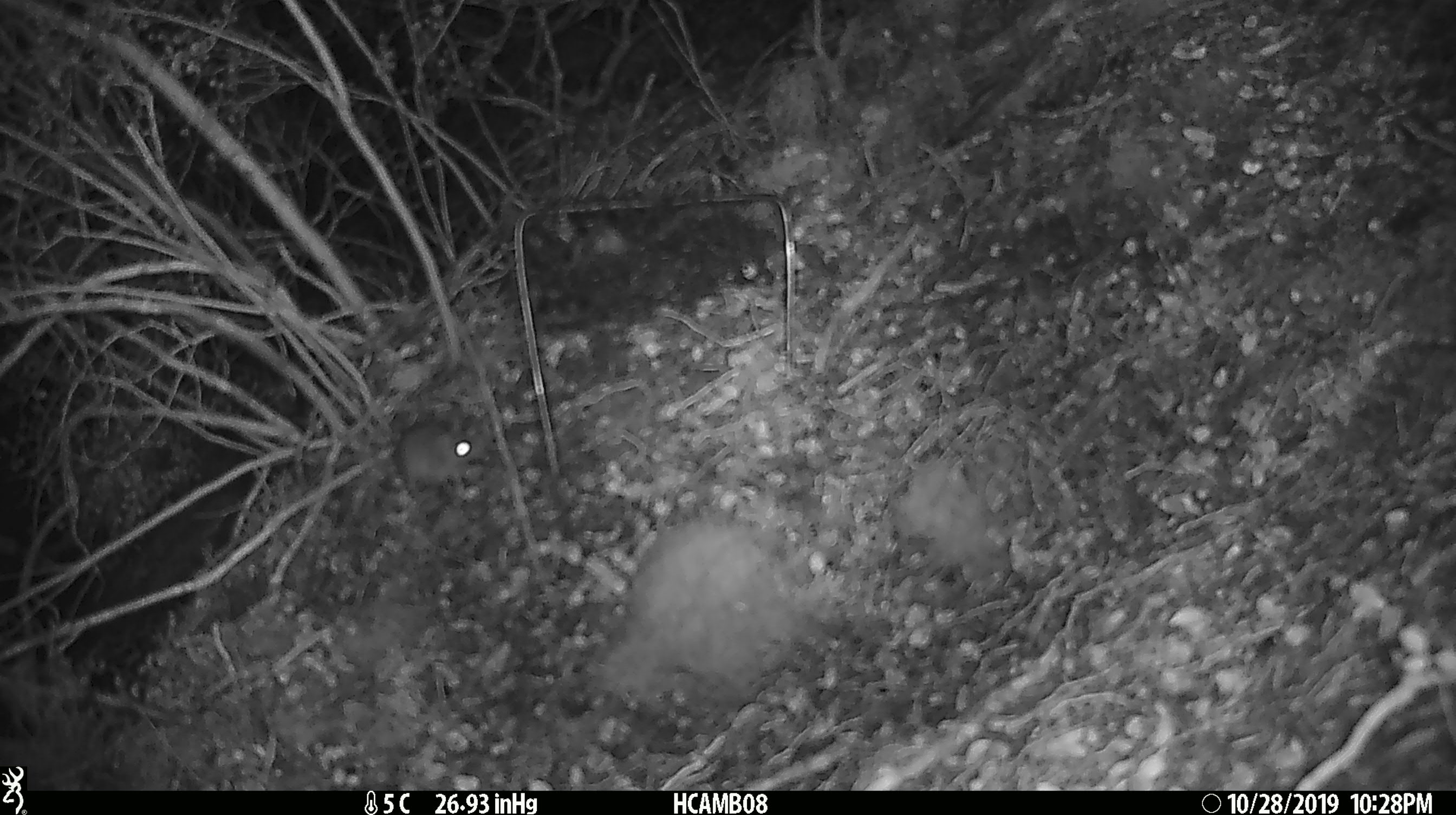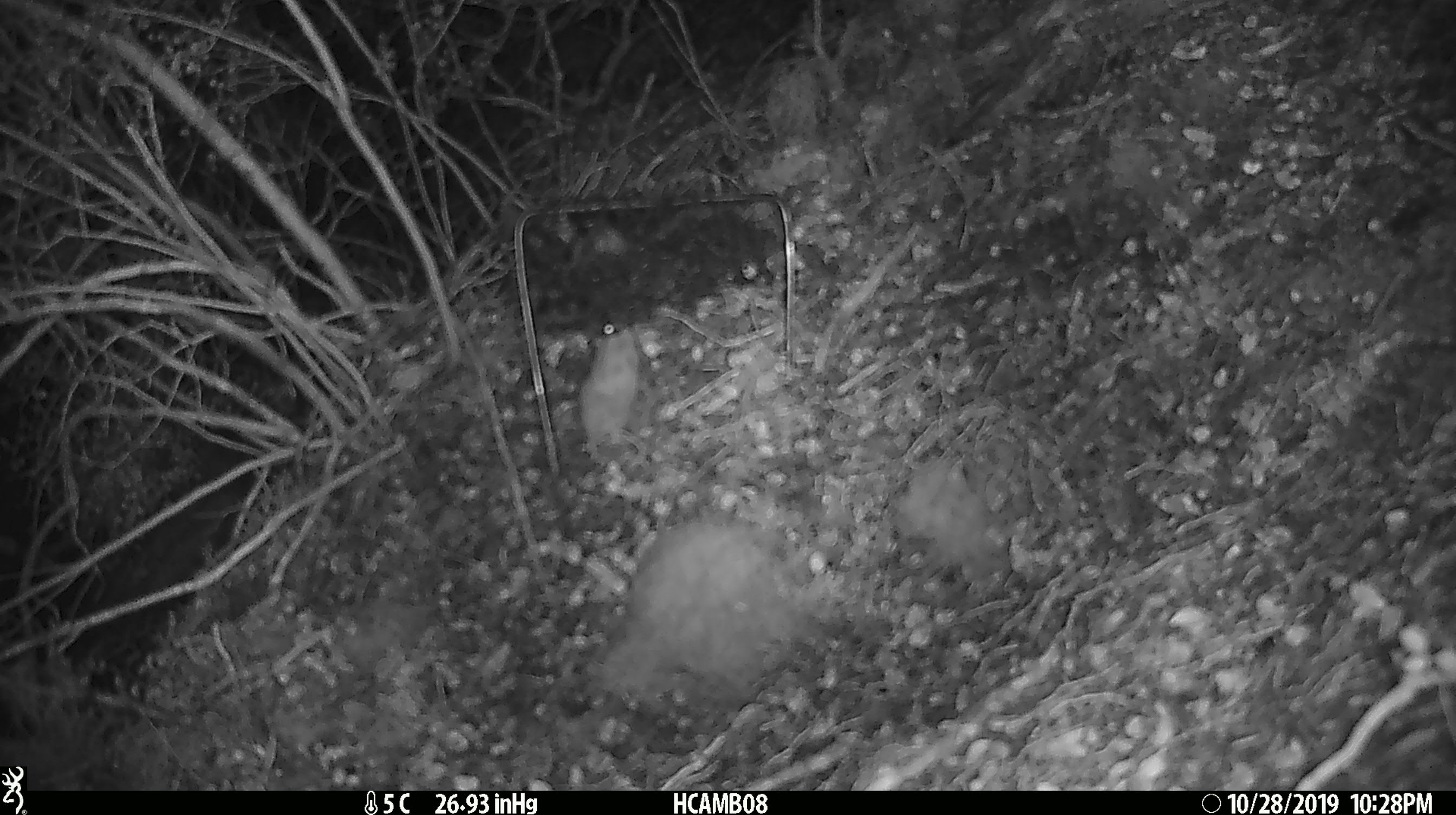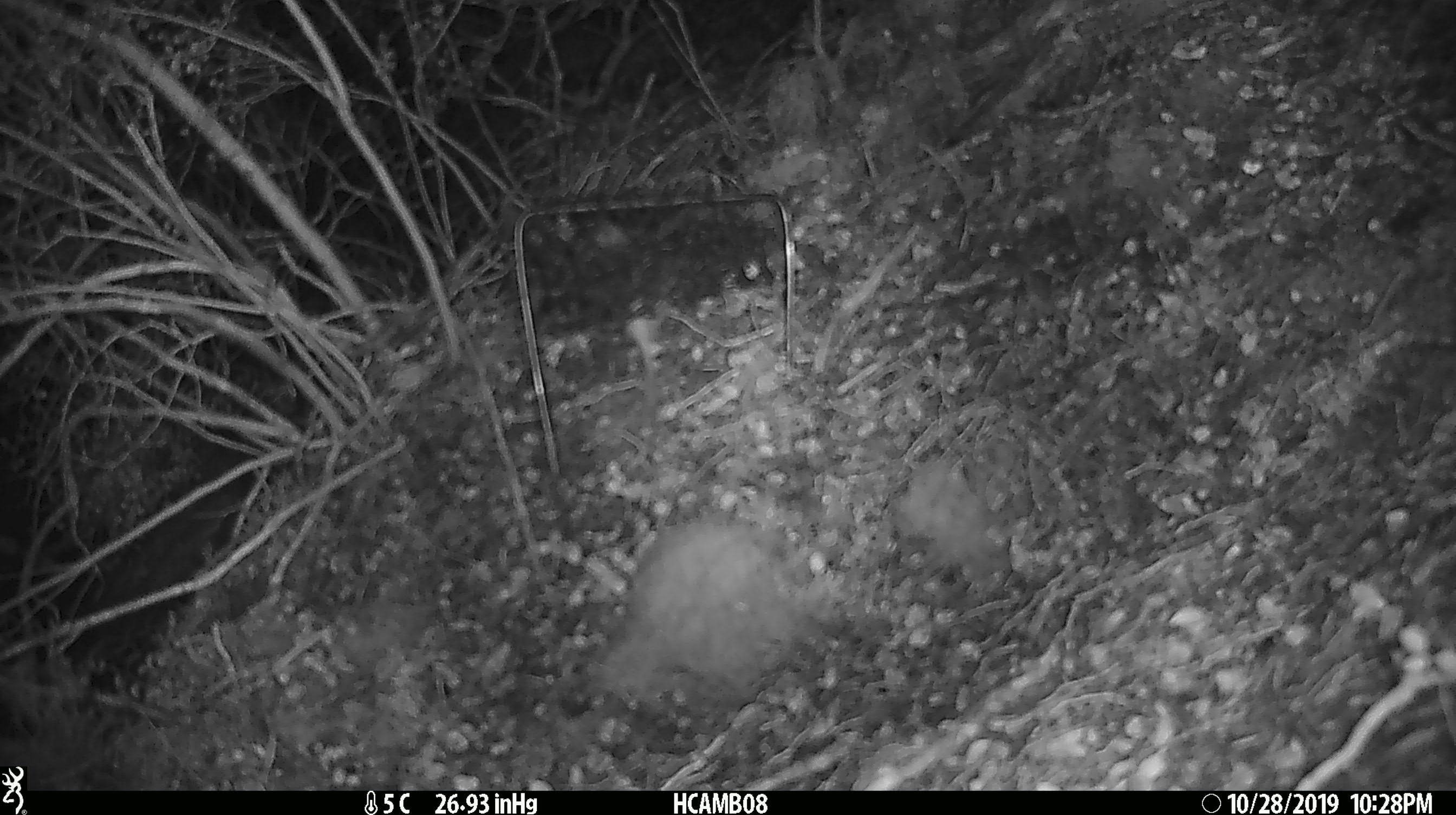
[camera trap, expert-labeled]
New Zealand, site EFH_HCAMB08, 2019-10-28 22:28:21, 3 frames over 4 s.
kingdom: Animalia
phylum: Chordata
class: Mammalia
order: Rodentia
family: Muridae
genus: Mus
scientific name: Mus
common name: mouse